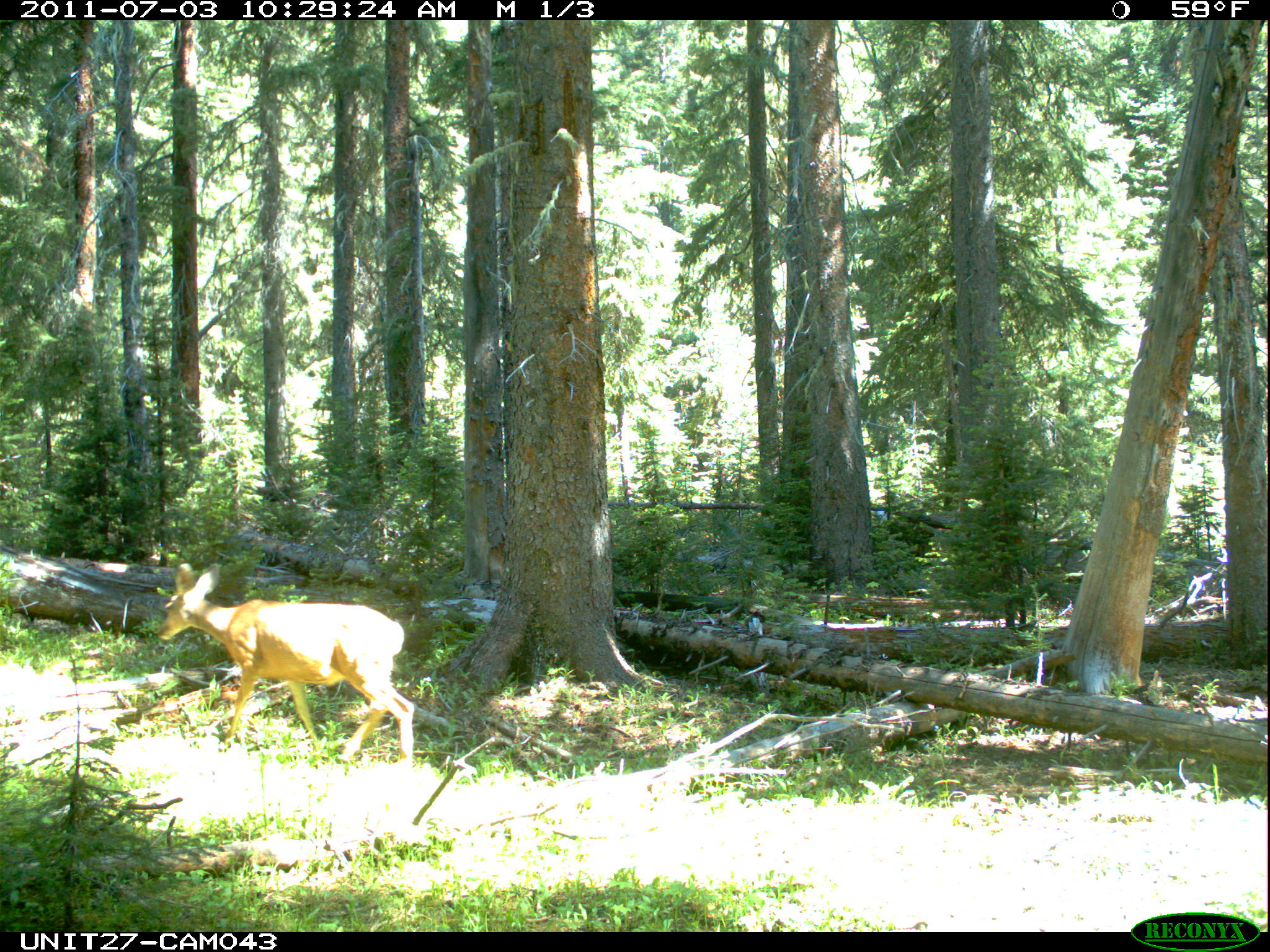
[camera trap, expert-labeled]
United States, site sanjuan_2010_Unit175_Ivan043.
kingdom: Animalia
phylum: Chordata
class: Mammalia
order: Artiodactyla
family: Cervidae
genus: Odocoileus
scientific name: Odocoileus hemionus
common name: mule deer